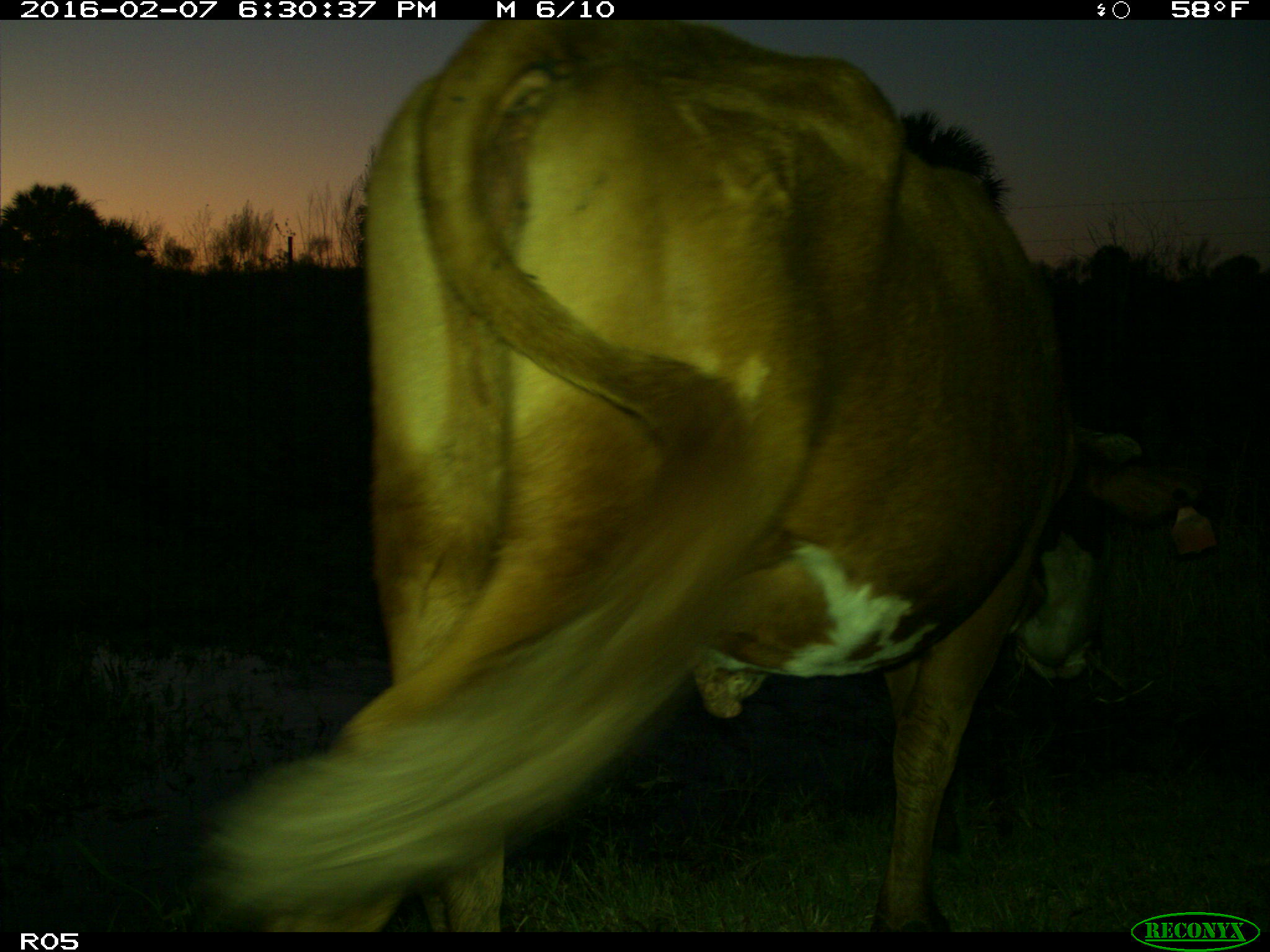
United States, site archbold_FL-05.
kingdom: Animalia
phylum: Chordata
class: Mammalia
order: Artiodactyla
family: Bovidae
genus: Bos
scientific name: Bos taurus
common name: domestic cow